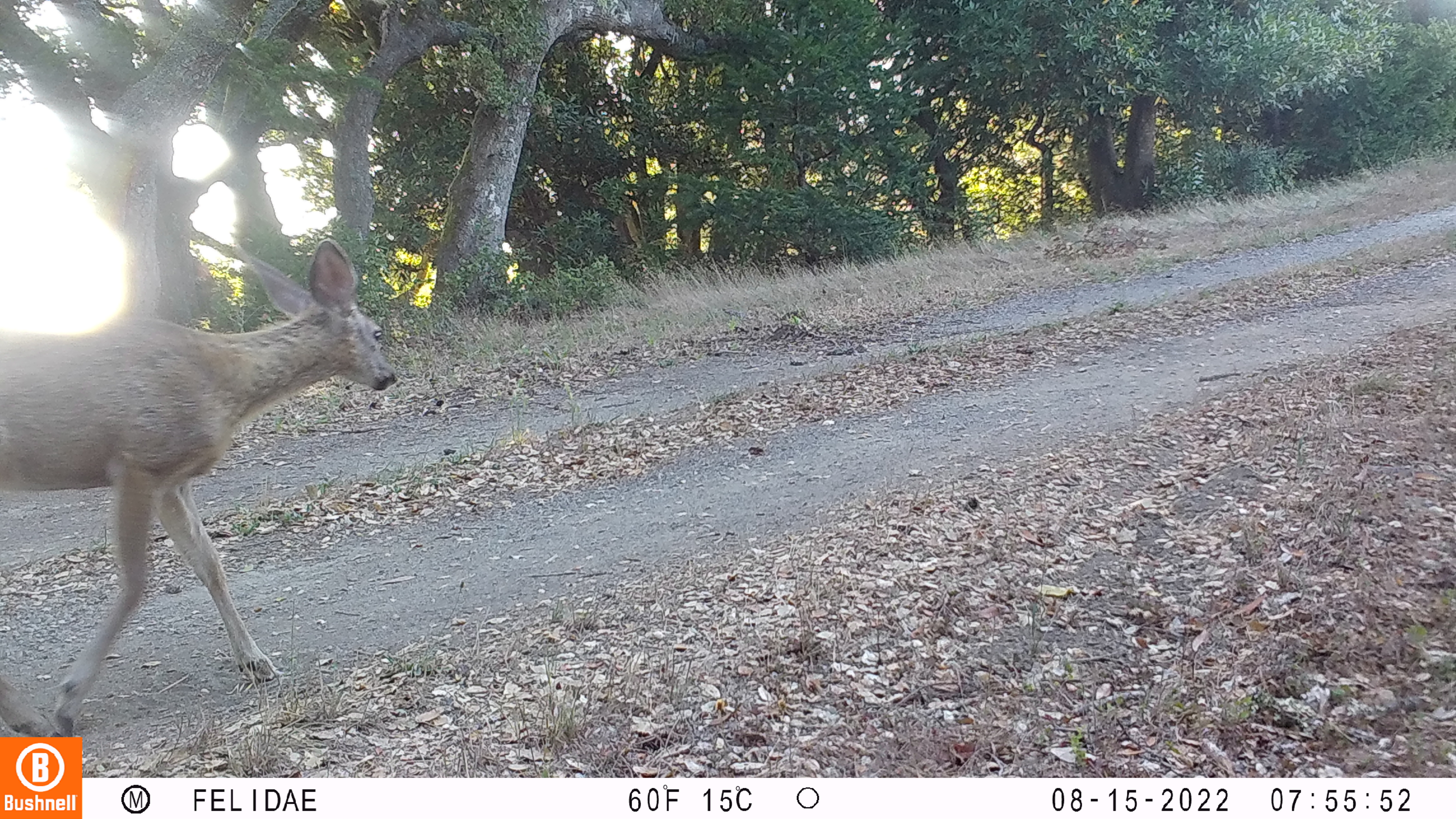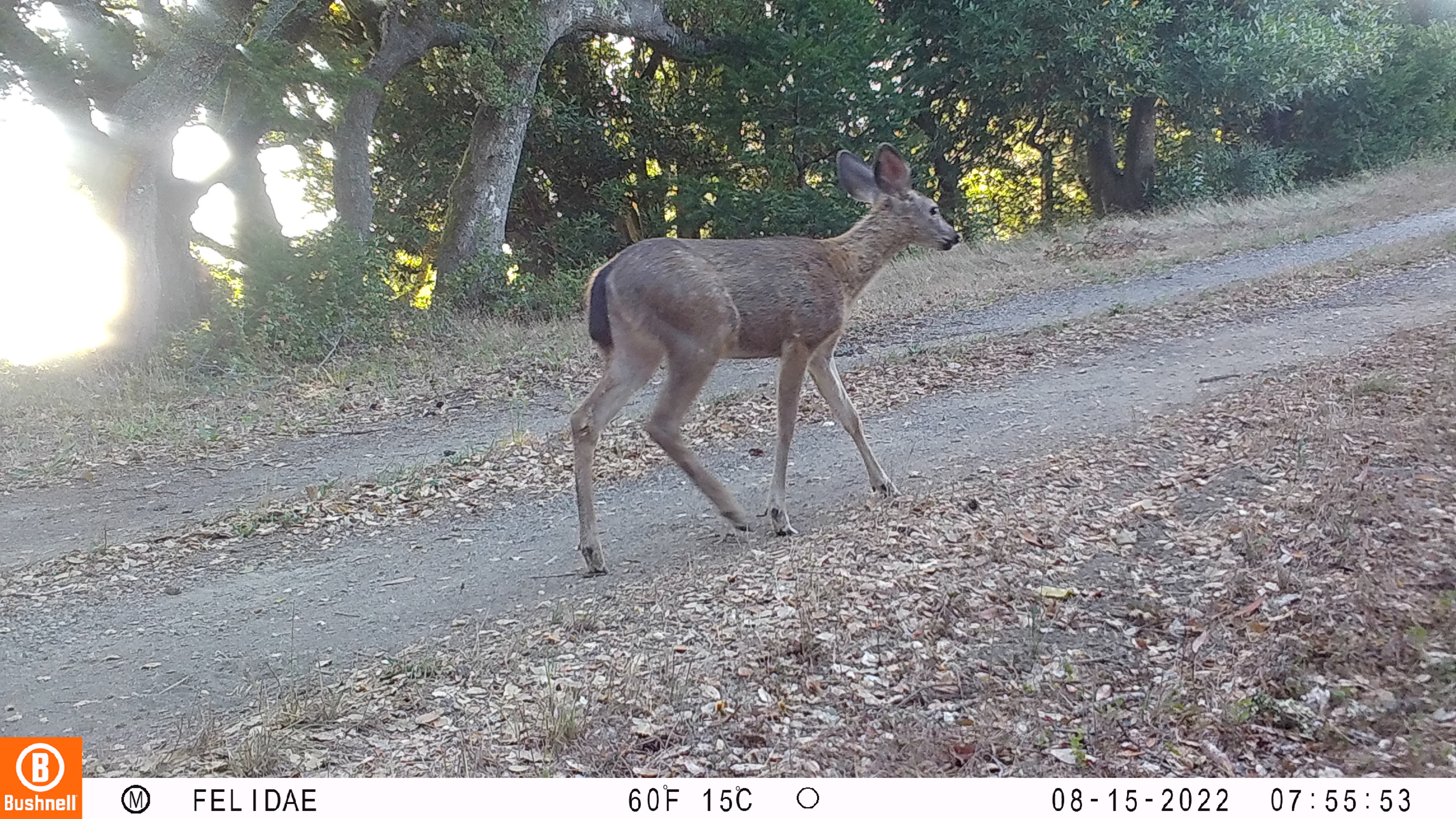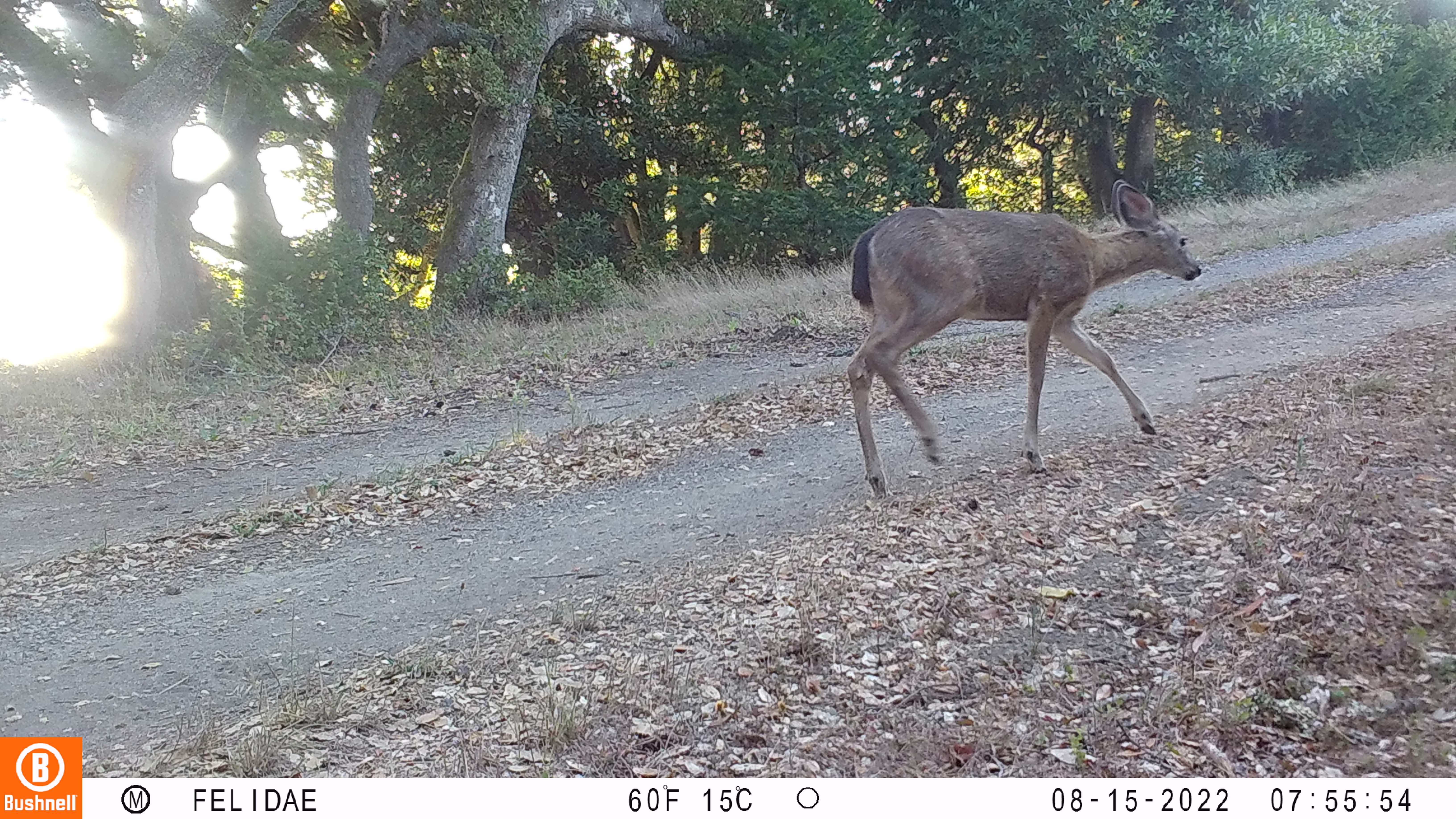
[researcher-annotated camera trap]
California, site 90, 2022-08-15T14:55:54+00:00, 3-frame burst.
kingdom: Animalia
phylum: Chordata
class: Mammalia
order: Artiodactyla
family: Cervidae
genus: Odocoileus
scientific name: Odocoileus hemionus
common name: mule deer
Mule deer (Odocoileus hemionus).